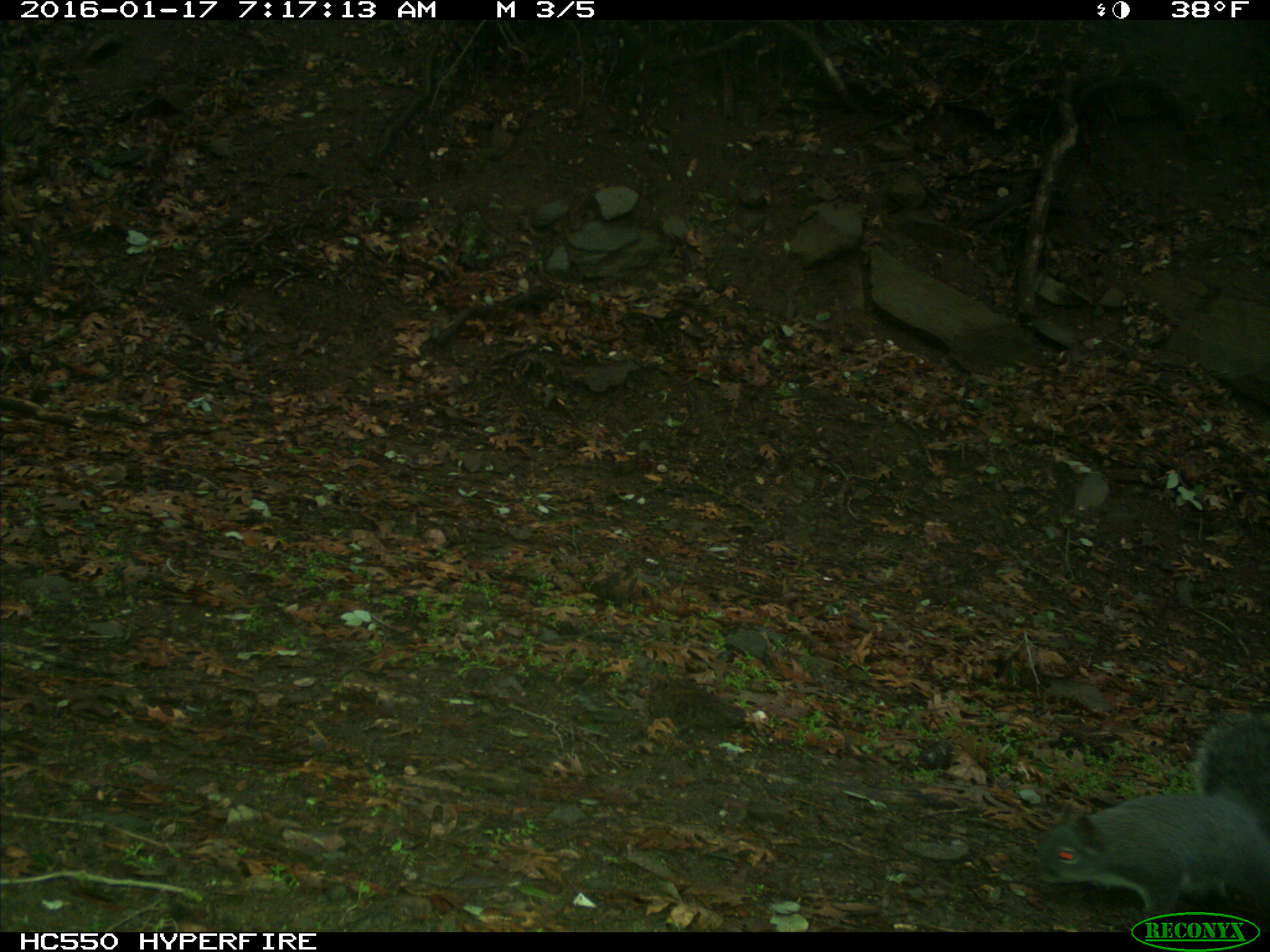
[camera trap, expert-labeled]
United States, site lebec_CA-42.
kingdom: Animalia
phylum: Chordata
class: Mammalia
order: Rodentia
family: Sciuridae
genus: Sciurus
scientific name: Sciurus carolinensis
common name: eastern gray squirrel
Sciurus carolinensis (eastern gray squirrel).